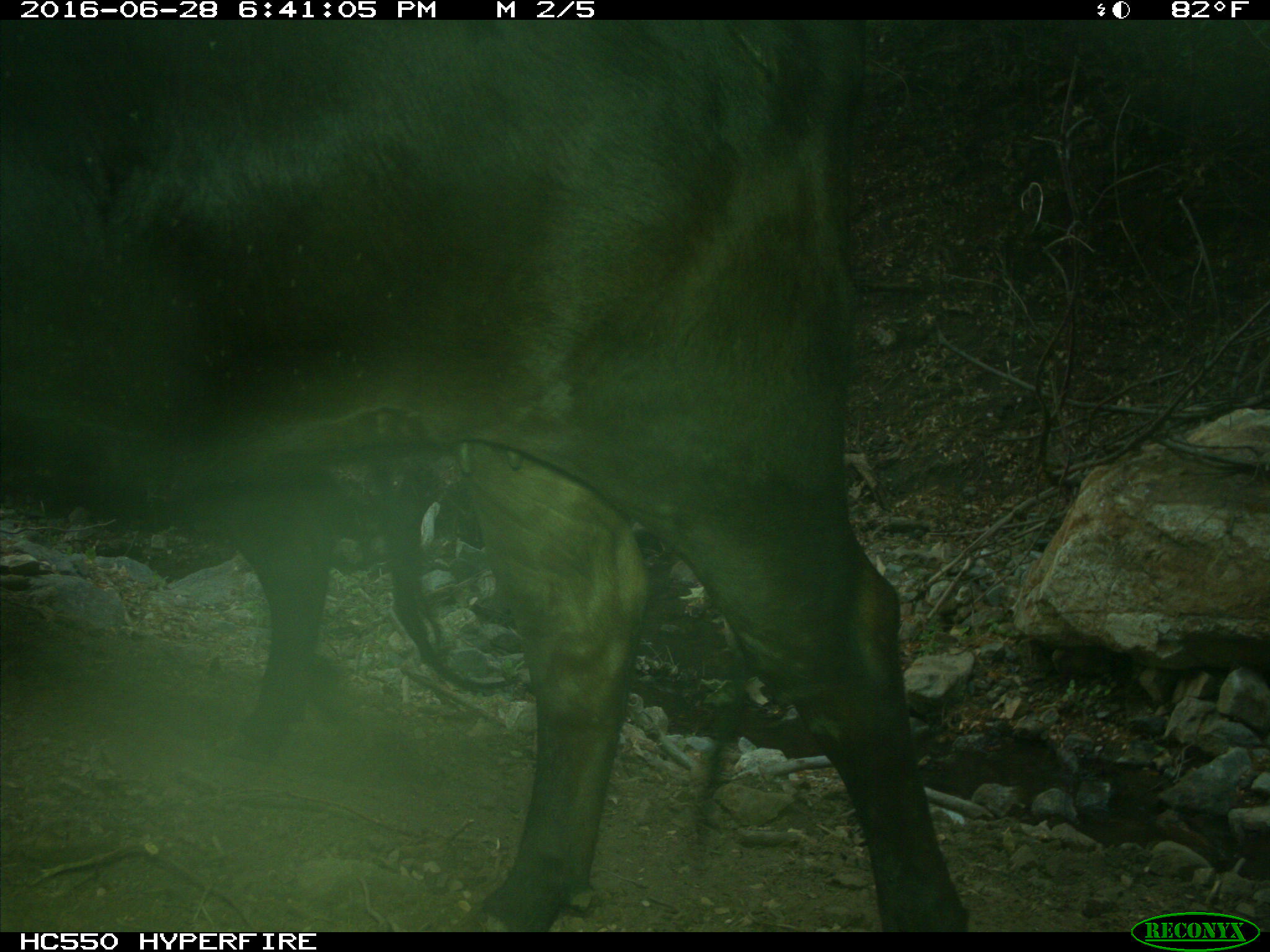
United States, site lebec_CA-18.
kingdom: Animalia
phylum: Chordata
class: Mammalia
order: Artiodactyla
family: Bovidae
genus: Bos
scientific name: Bos taurus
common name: domestic cow